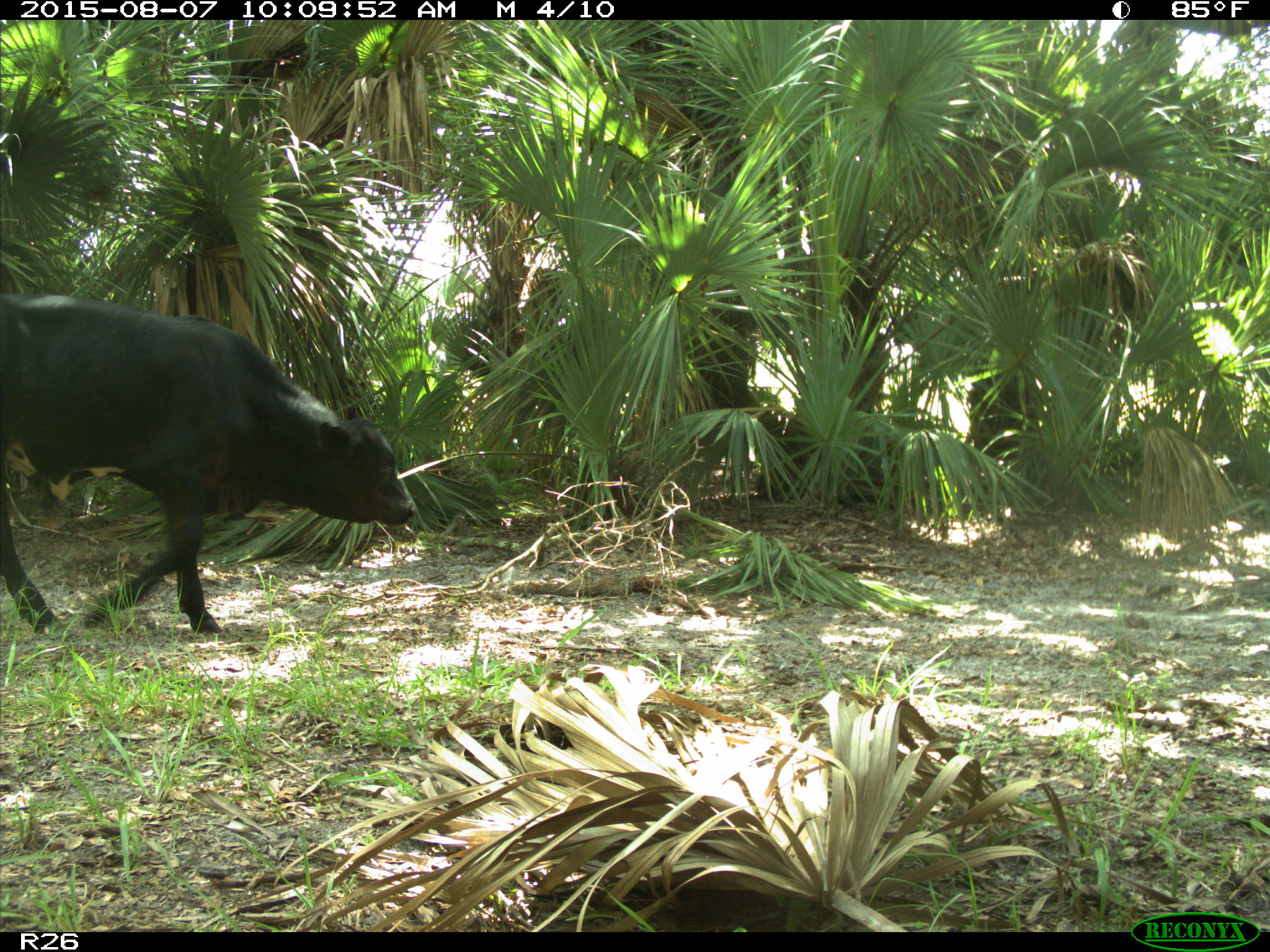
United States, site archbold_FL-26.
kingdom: Animalia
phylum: Chordata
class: Mammalia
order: Artiodactyla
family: Bovidae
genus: Bos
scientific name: Bos taurus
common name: domestic cow